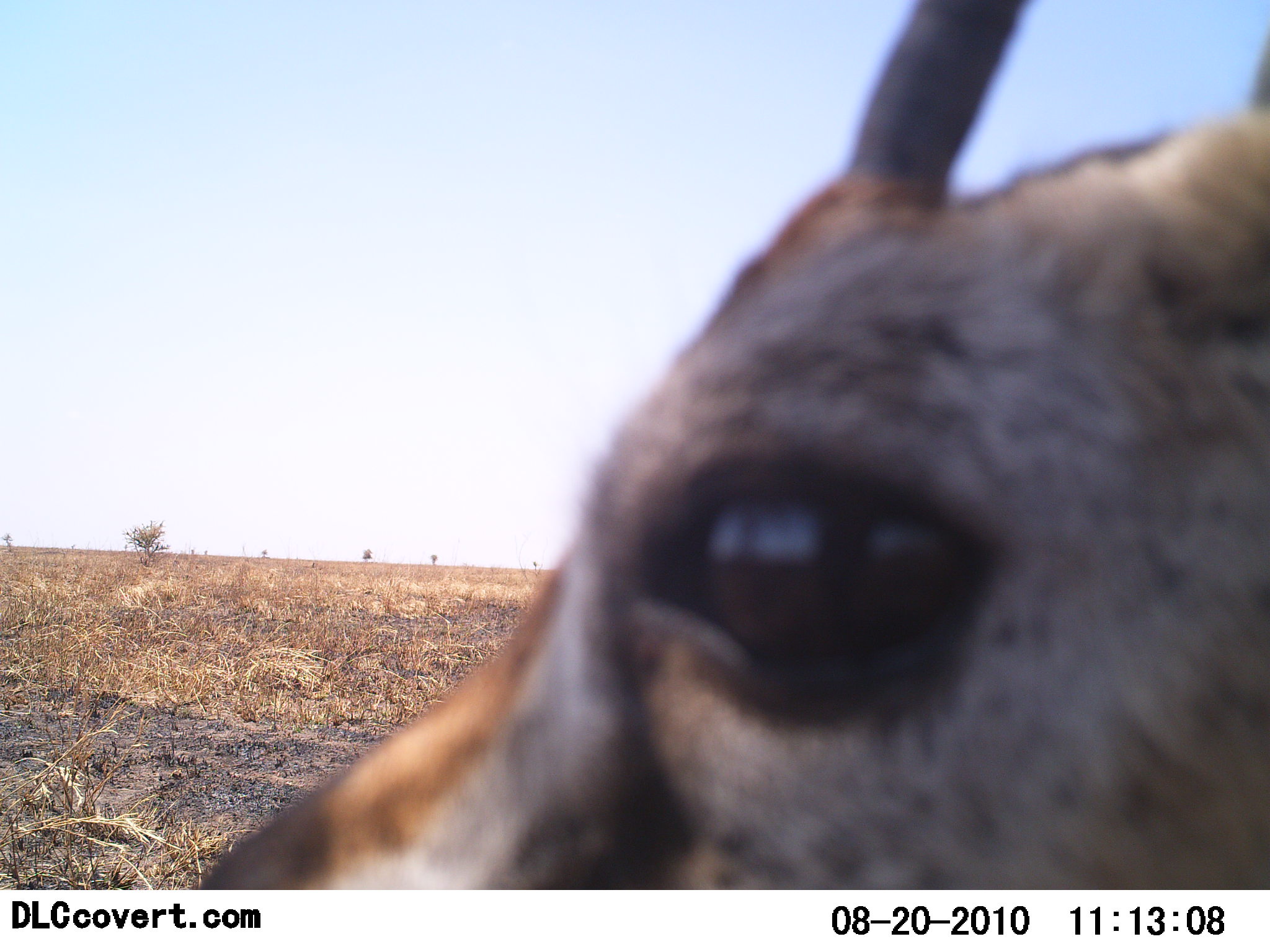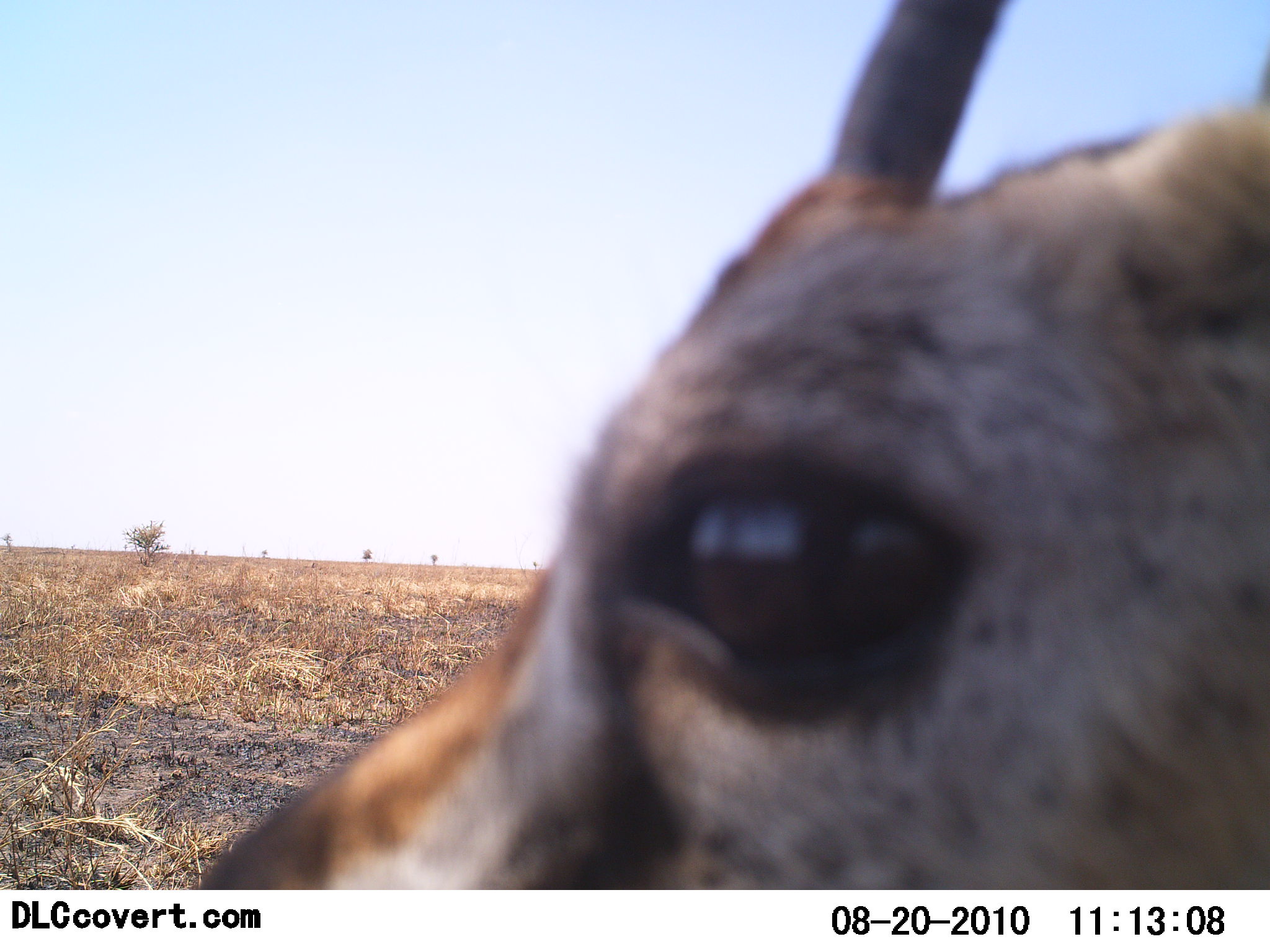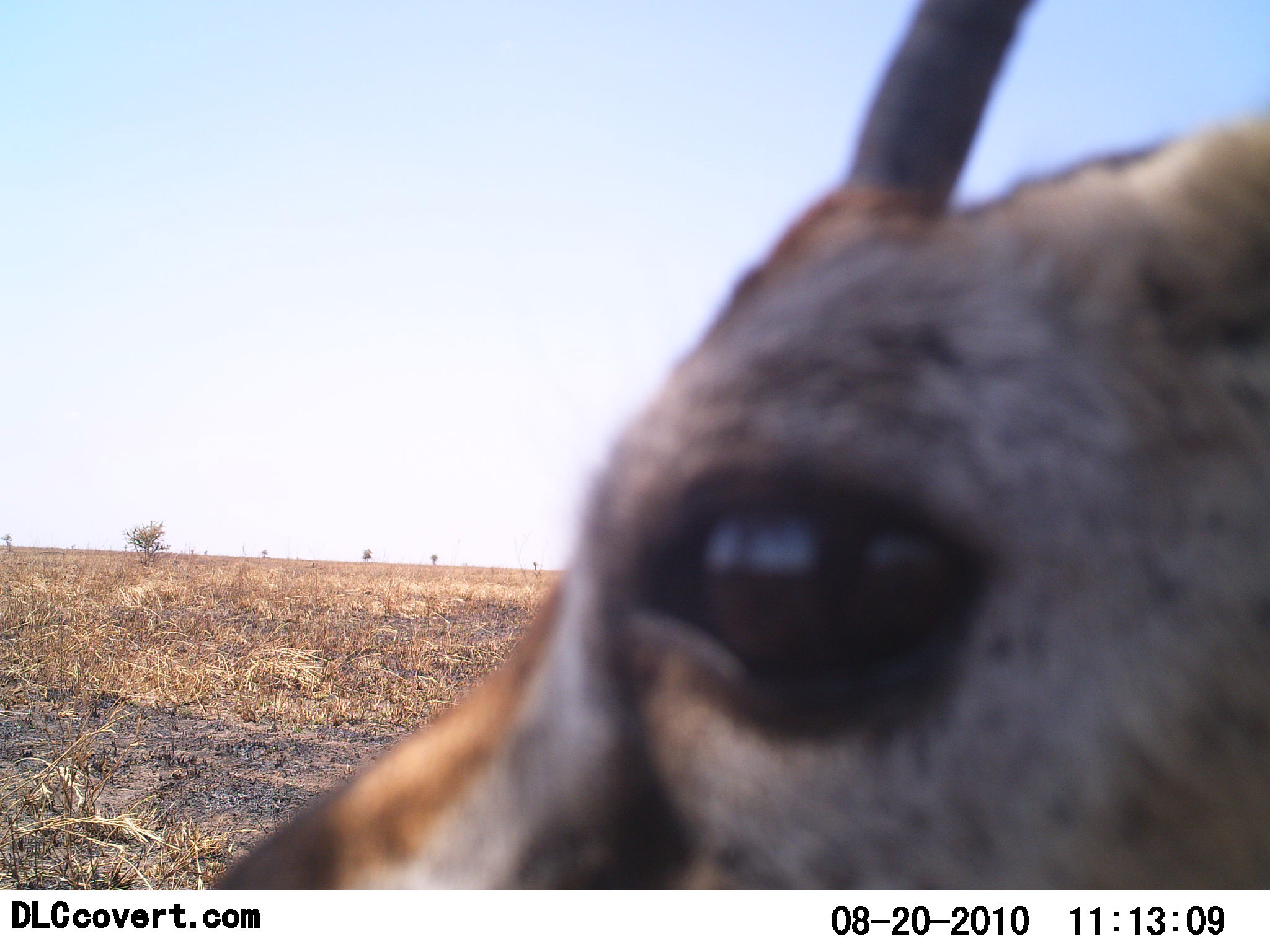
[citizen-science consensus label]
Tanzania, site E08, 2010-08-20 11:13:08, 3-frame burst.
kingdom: Animalia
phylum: Chordata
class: Mammalia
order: Artiodactyla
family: Bovidae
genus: Eudorcas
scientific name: Eudorcas thomsonii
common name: thomson's gazelle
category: gazellethomsons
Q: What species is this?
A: Gazellethomsons (thomson's gazelle) (Eudorcas thomsonii).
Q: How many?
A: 1.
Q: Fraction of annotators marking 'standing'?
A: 94%.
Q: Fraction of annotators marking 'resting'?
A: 6%.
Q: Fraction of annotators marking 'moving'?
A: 0%.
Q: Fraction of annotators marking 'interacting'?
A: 0%.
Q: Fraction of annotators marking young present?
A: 0%.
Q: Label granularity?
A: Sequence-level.